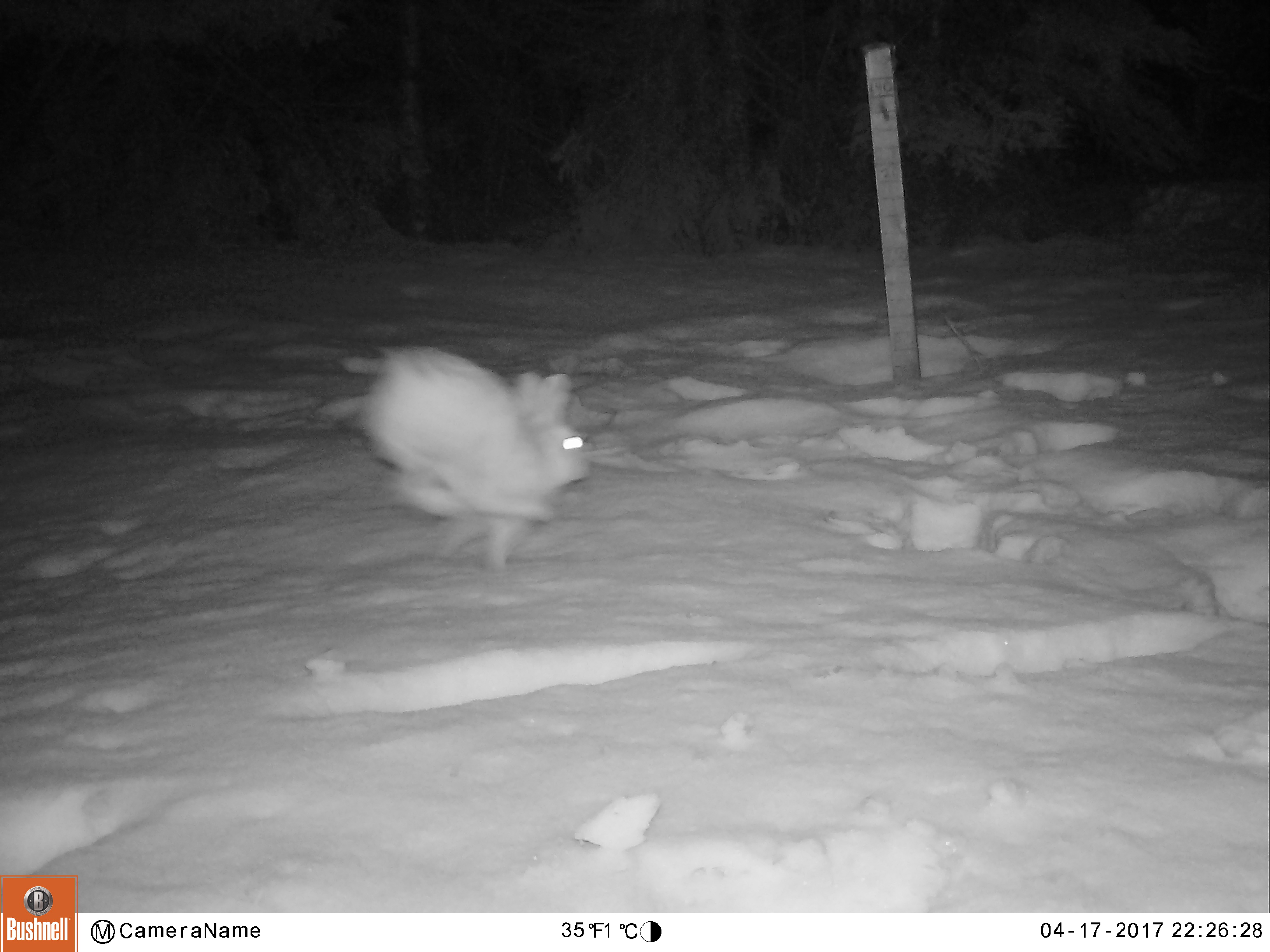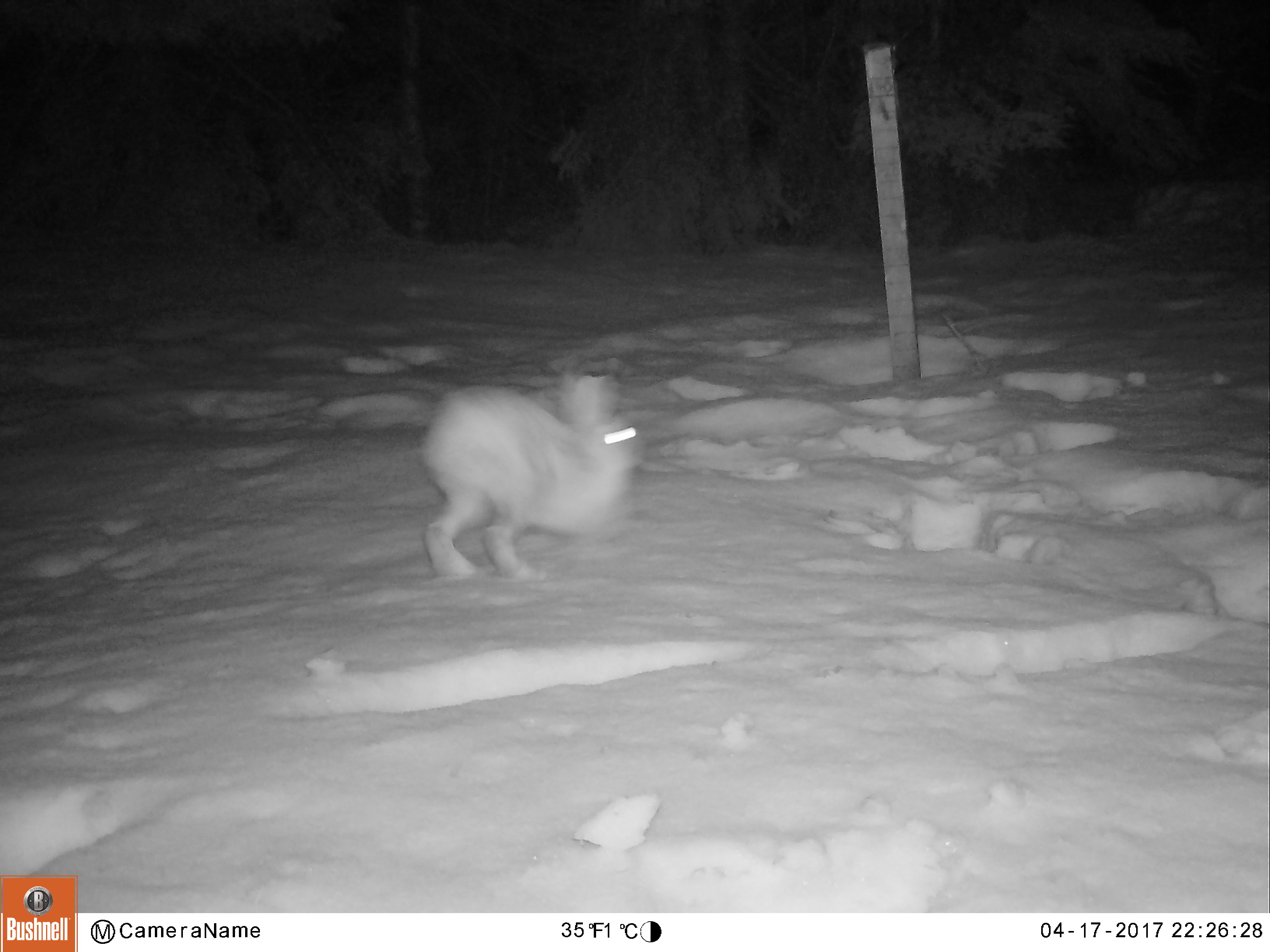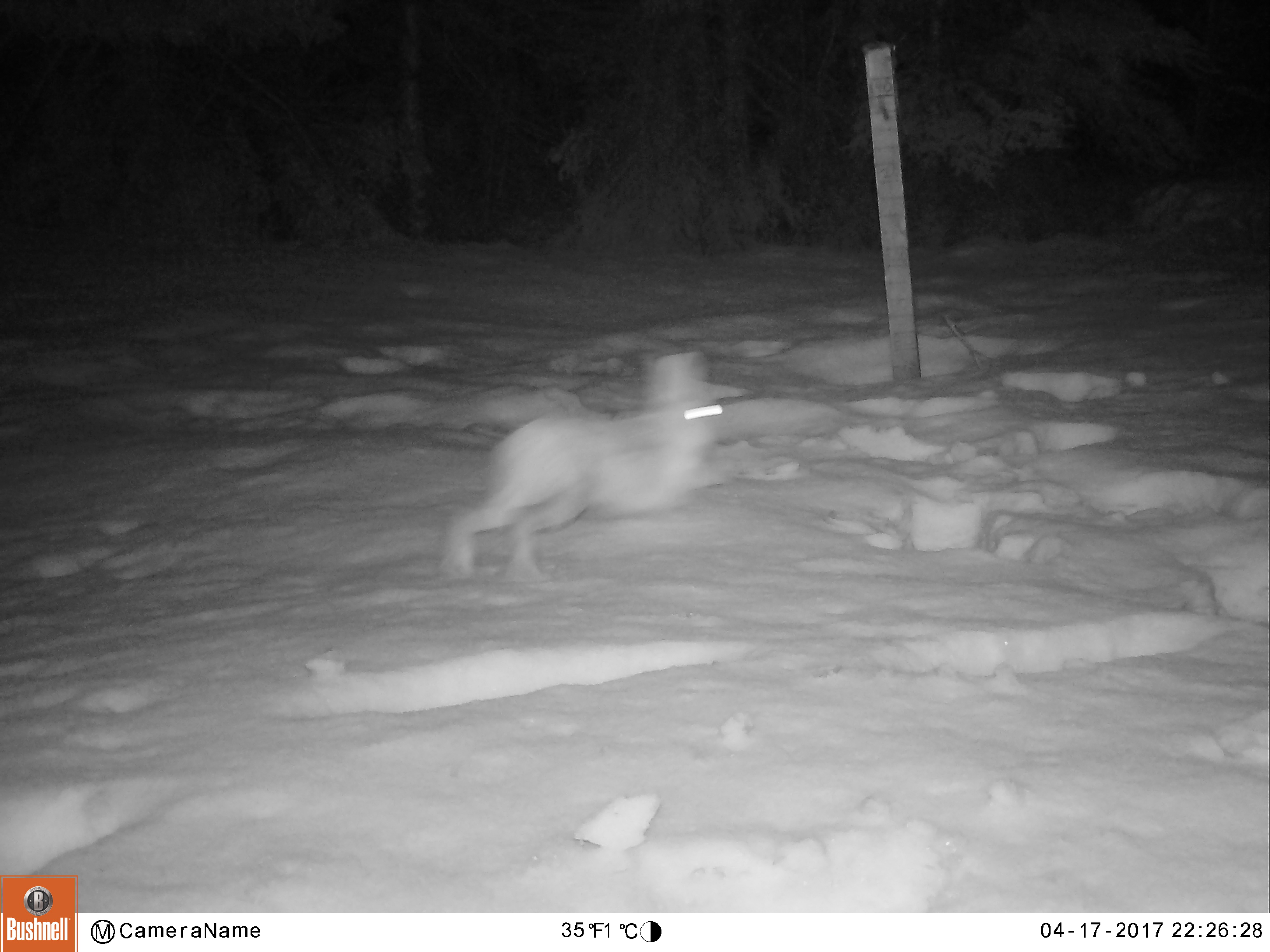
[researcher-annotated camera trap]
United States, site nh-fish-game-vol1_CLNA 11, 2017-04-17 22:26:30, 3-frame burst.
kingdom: Animalia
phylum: Chordata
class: Mammalia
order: Lagomorpha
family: Leporidae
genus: Lepus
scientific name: Lepus americanus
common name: snowshoe hare